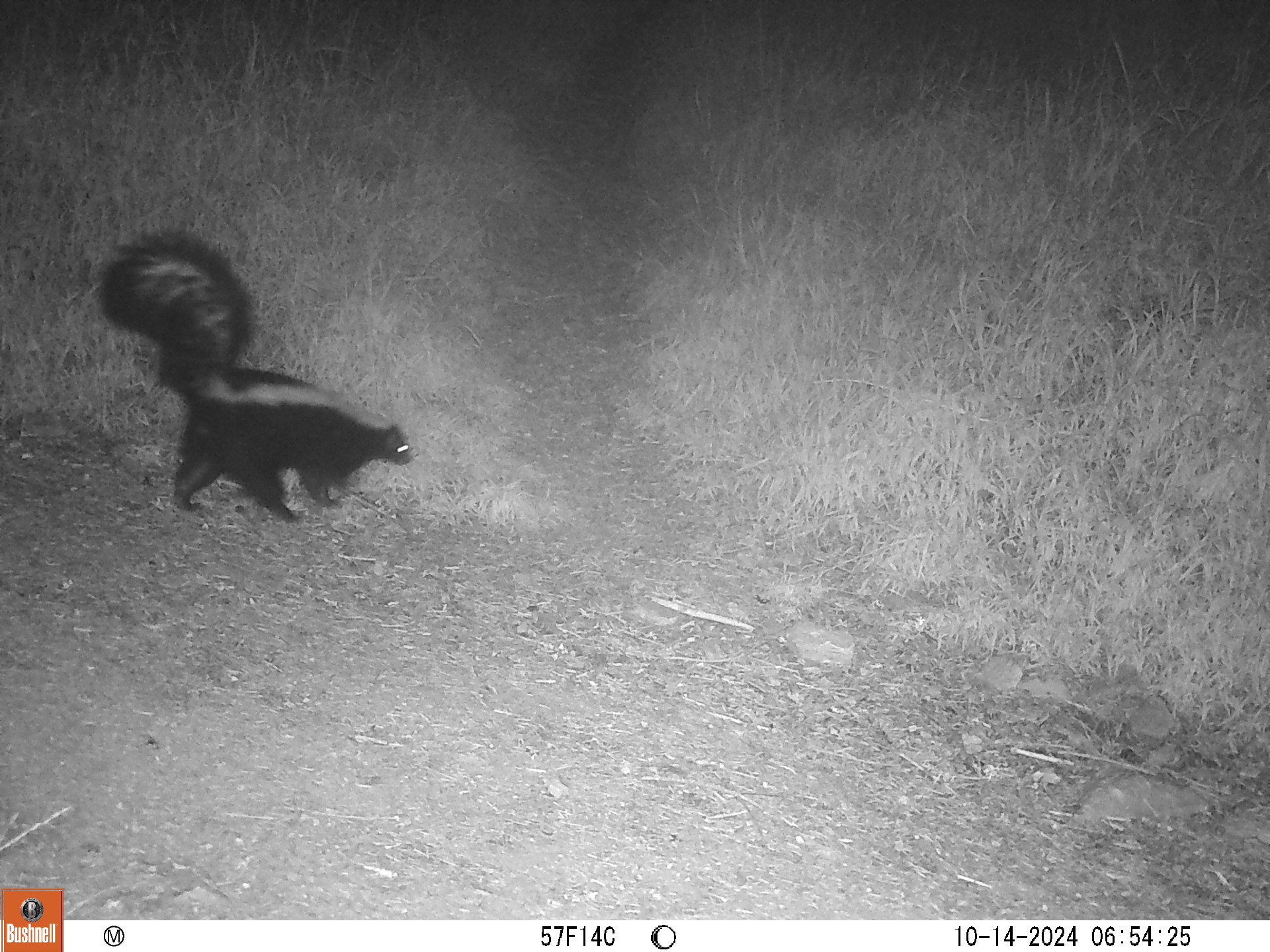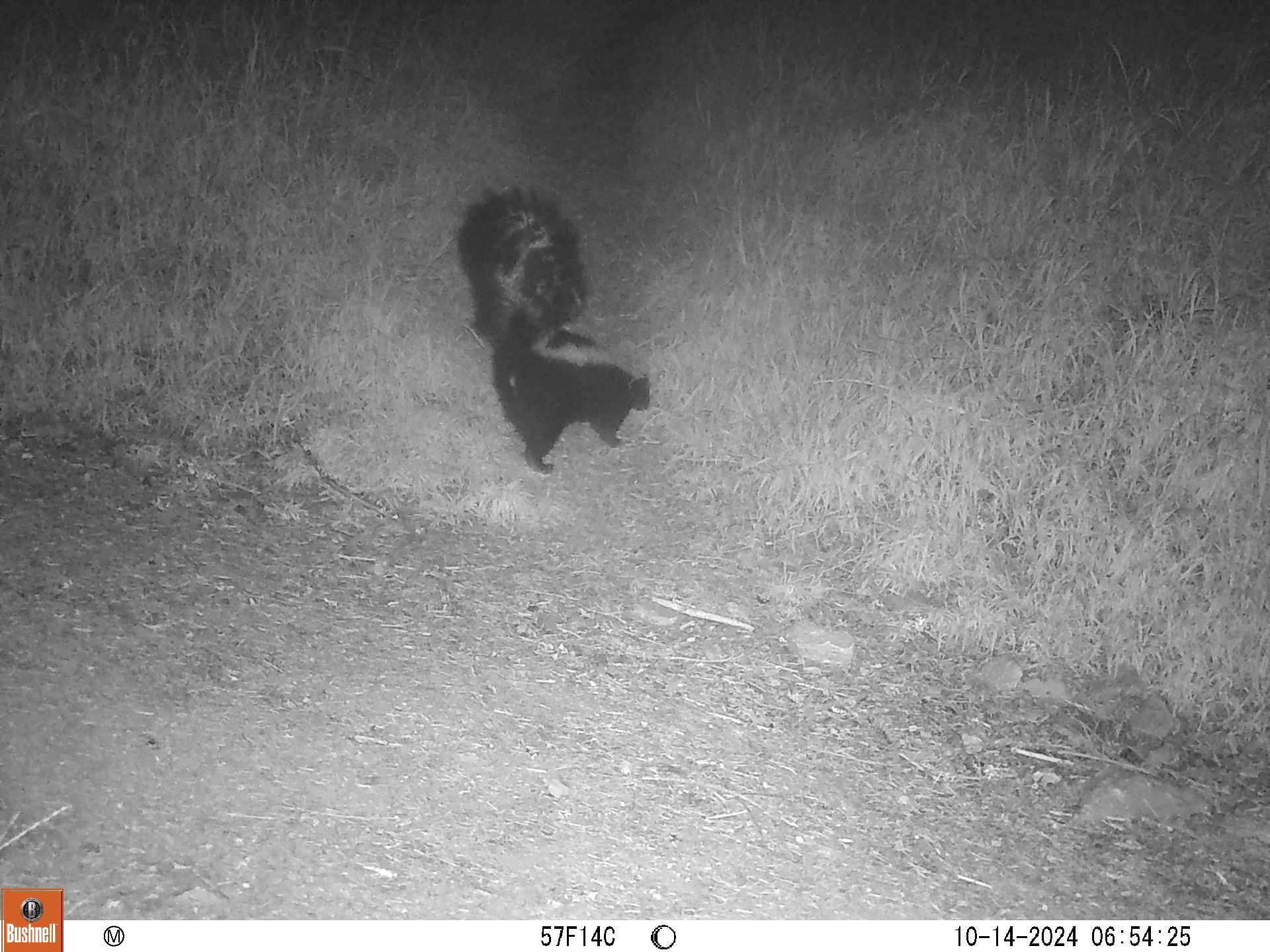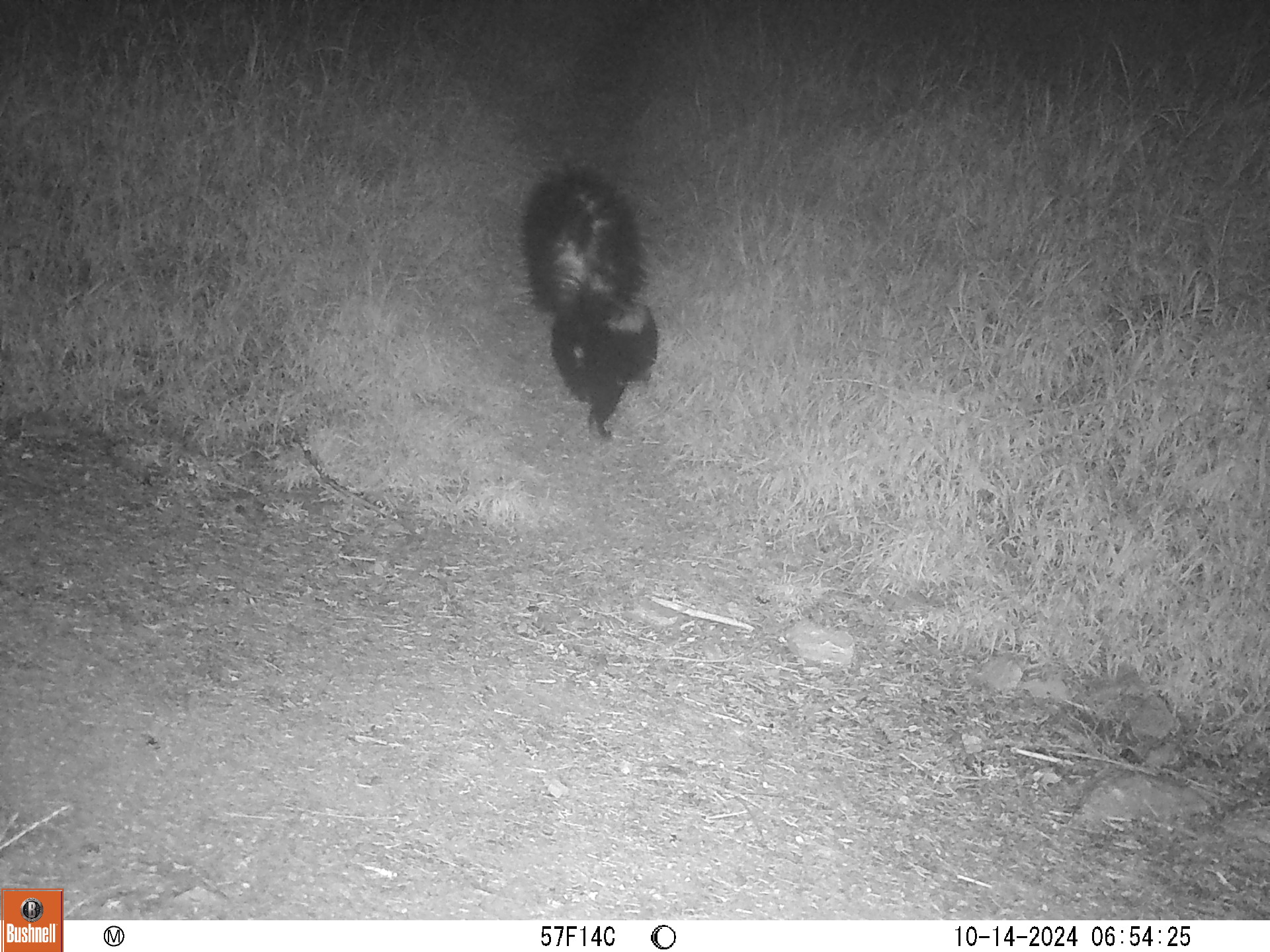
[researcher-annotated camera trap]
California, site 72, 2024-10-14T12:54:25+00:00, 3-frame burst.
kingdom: Animalia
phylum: Chordata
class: Mammalia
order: Carnivora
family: Mephitidae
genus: Mephitis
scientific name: Mephitis mephitis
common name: striped skunk